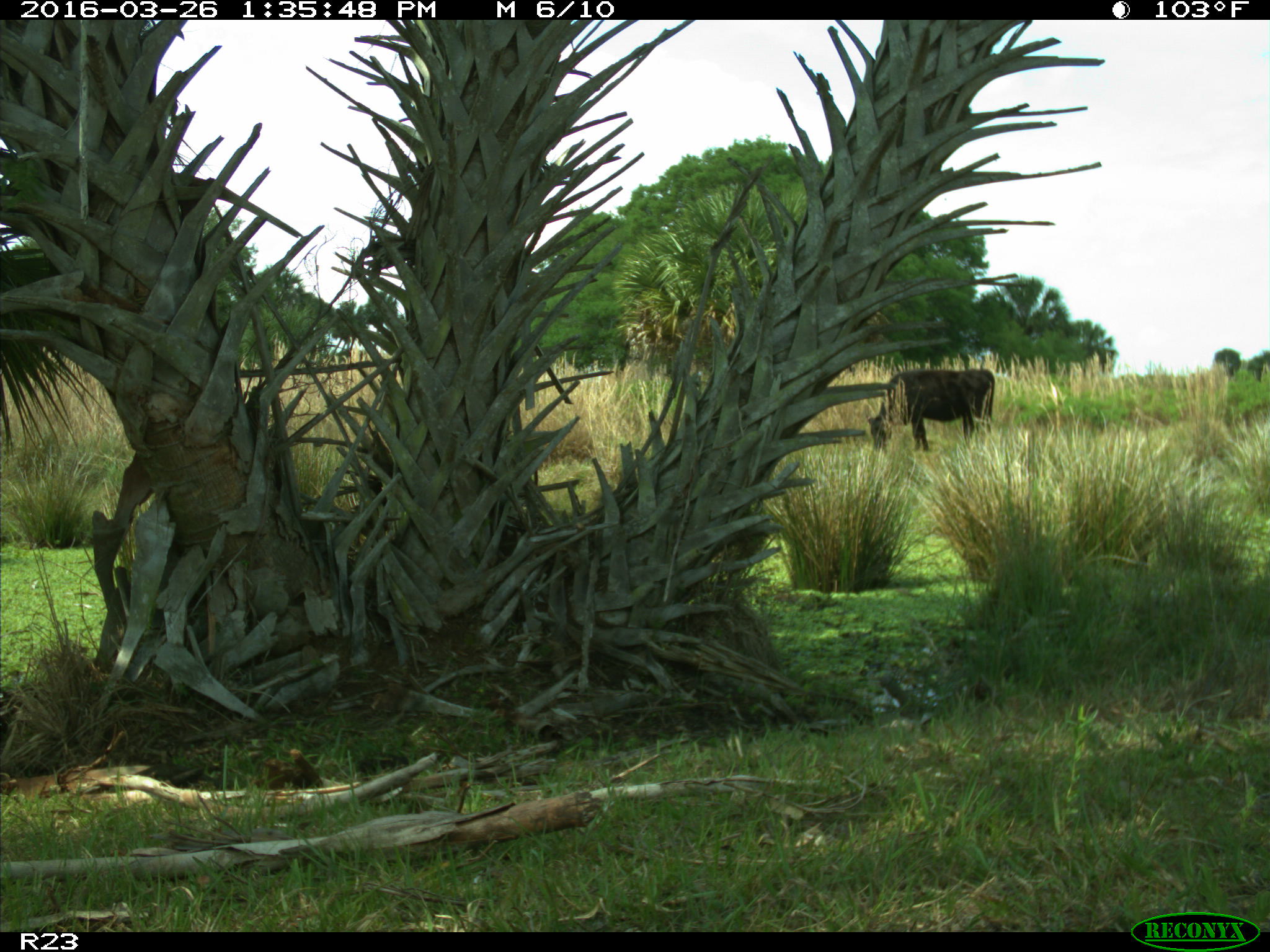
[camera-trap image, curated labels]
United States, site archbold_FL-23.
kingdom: Animalia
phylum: Chordata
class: Mammalia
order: Artiodactyla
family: Bovidae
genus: Bos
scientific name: Bos taurus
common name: domestic cow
Bos taurus (domestic cow).